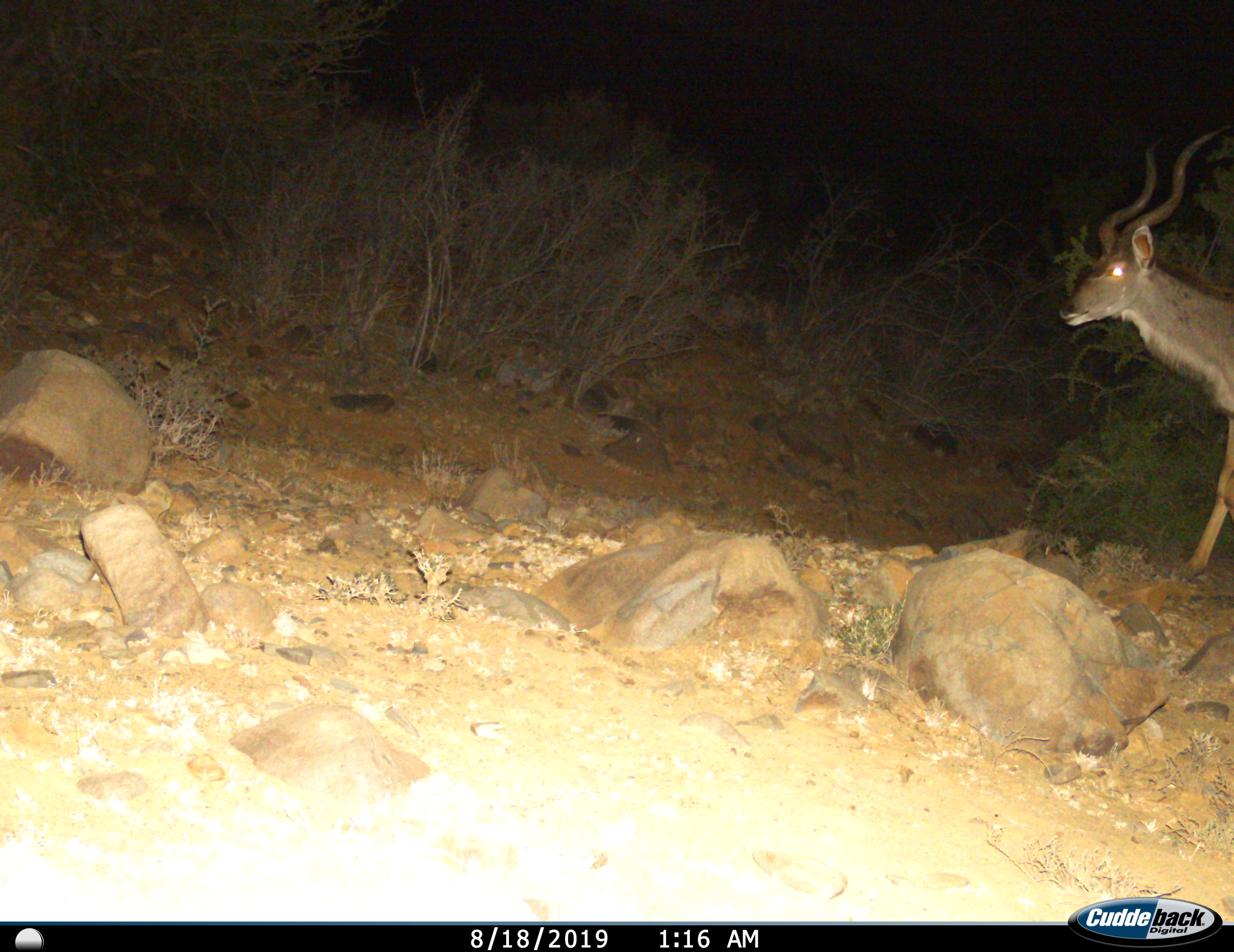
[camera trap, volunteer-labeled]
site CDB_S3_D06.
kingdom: Animalia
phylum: Chordata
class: Mammalia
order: Artiodactyla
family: Bovidae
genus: Tragelaphus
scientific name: Tragelaphus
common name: kudu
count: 1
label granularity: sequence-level